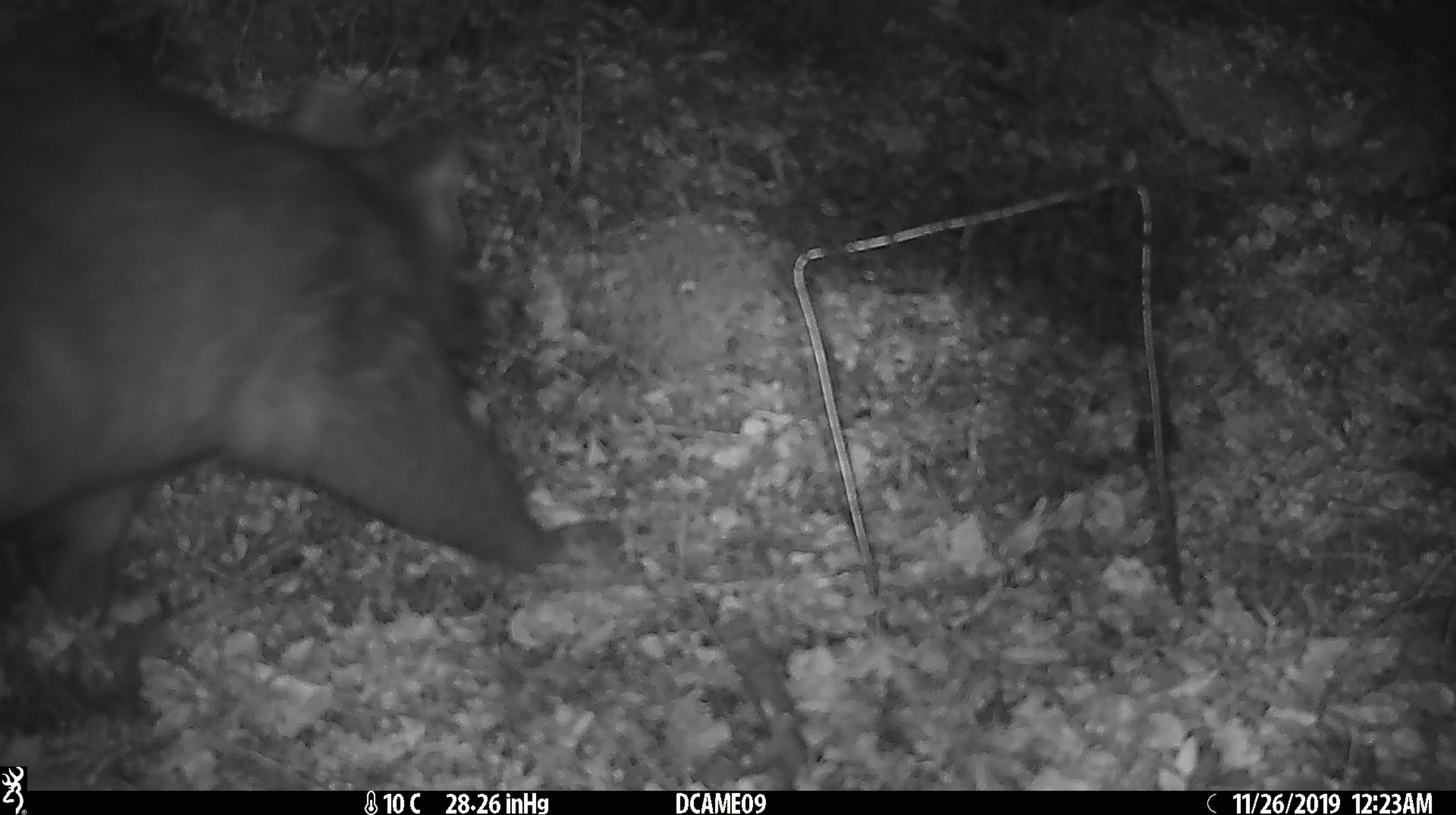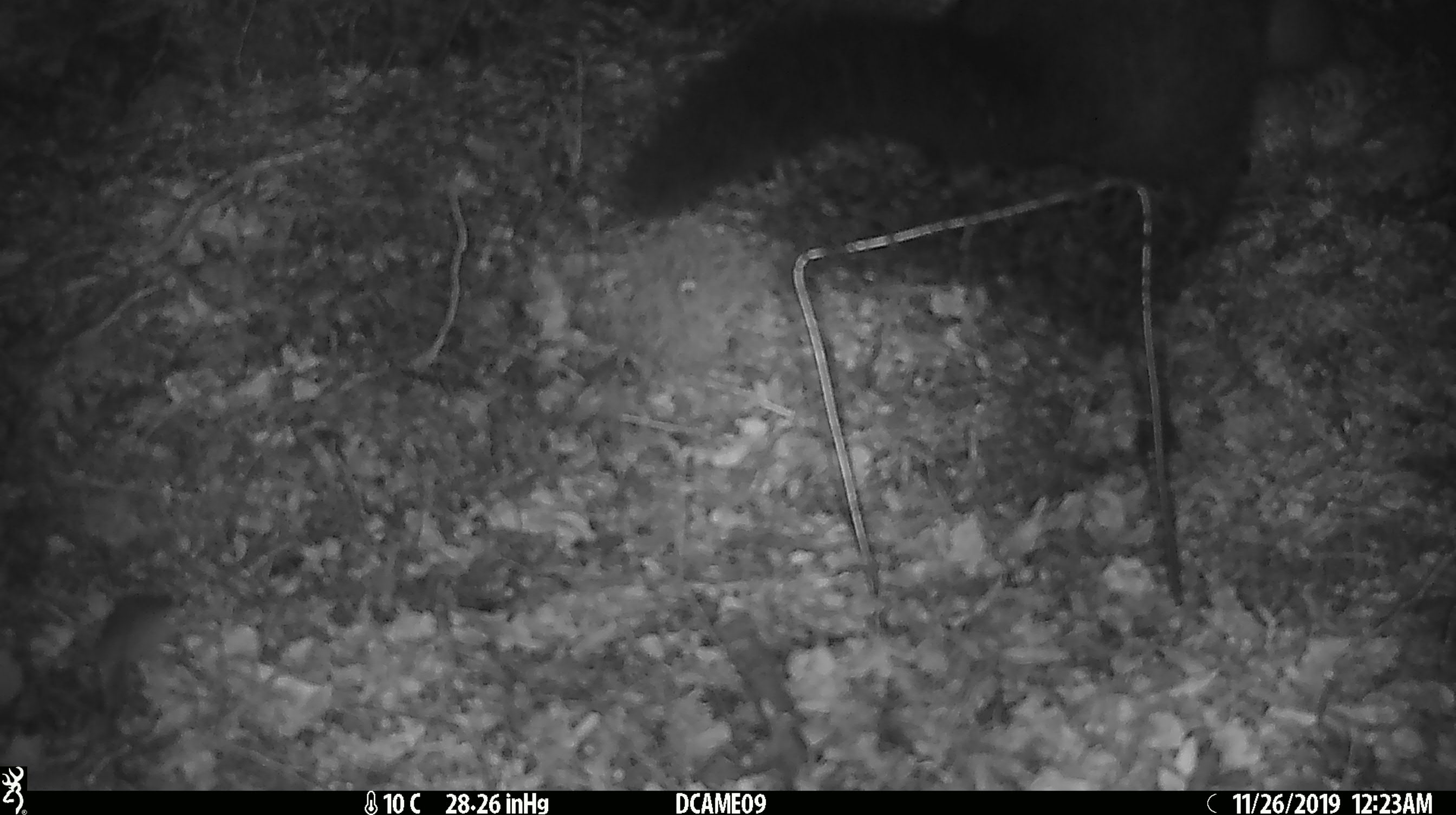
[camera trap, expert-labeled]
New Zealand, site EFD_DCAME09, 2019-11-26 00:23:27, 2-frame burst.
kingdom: Animalia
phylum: Chordata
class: Mammalia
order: Diprotodontia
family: Phalangeridae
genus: Trichosurus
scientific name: Trichosurus vulpecula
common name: common brushtail possum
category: possum